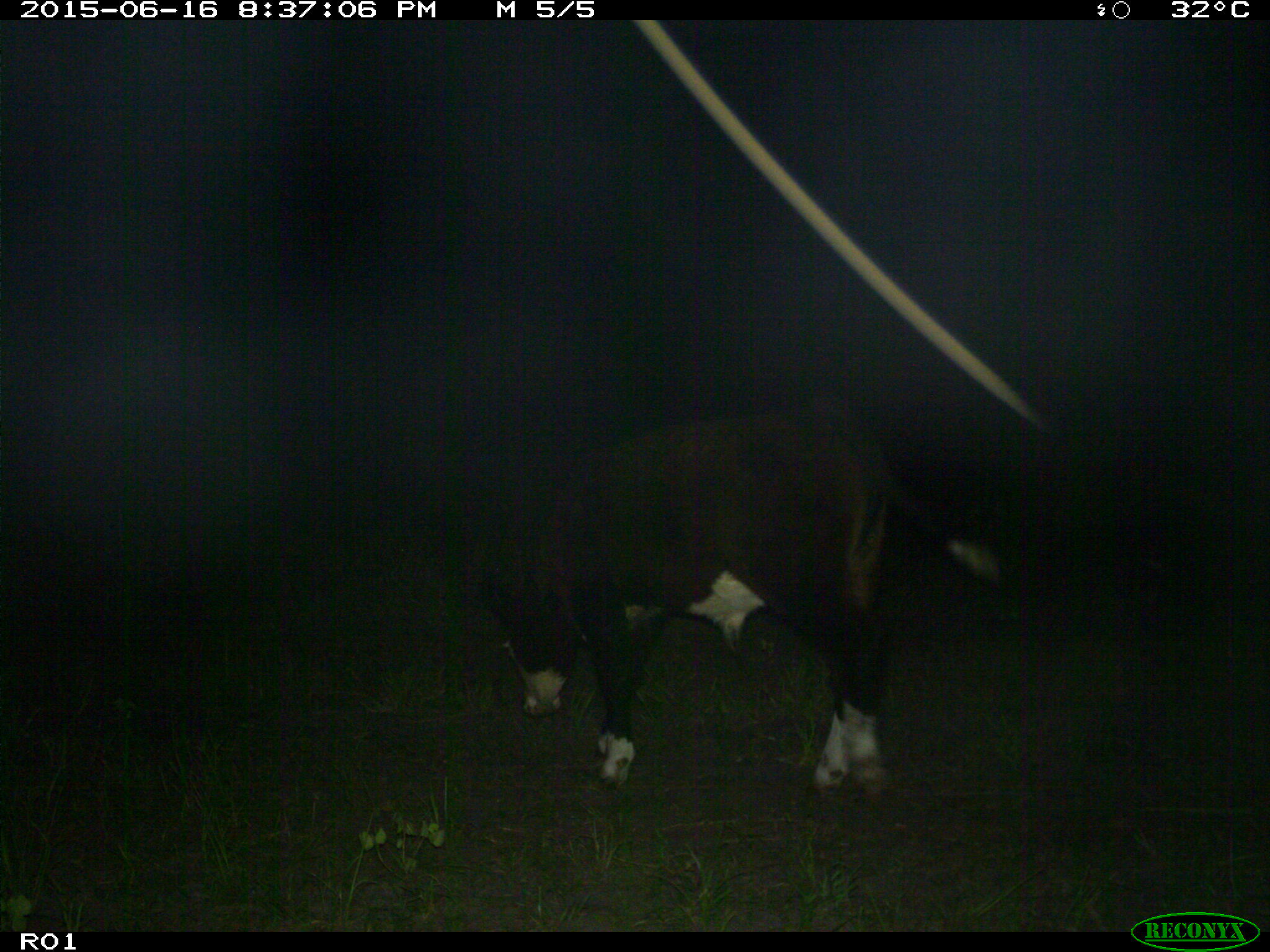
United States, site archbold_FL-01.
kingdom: Animalia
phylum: Chordata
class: Mammalia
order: Artiodactyla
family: Bovidae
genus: Bos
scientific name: Bos taurus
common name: domestic cow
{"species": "Bos taurus (domestic cow)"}